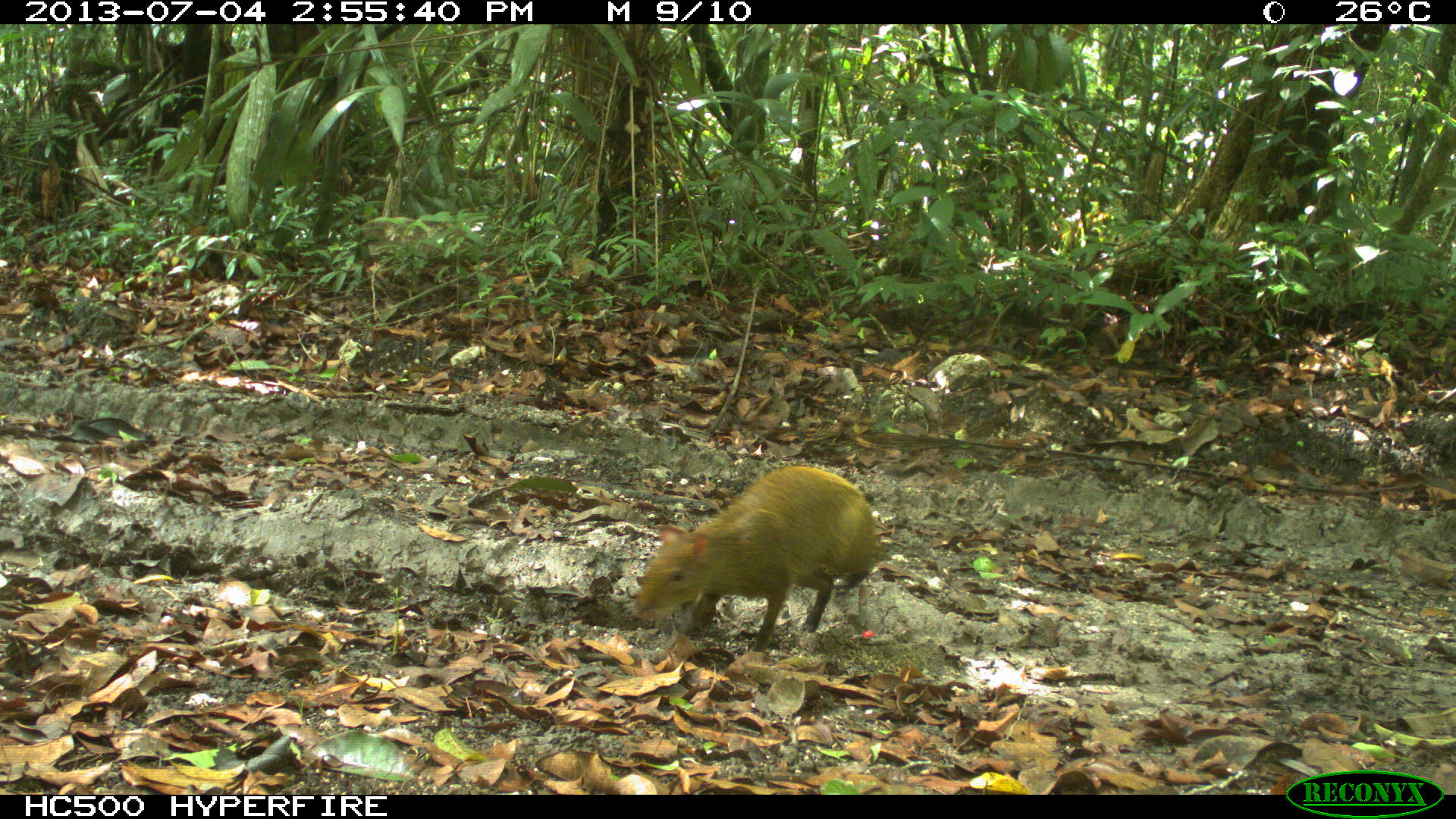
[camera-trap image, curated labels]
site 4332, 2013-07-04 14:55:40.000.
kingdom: Animalia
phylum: Chordata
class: Mammalia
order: Rodentia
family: Dasyproctidae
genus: Dasyprocta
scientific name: Dasyprocta punctata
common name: central american agouti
Dasyprocta punctata (central american agouti), count 1.